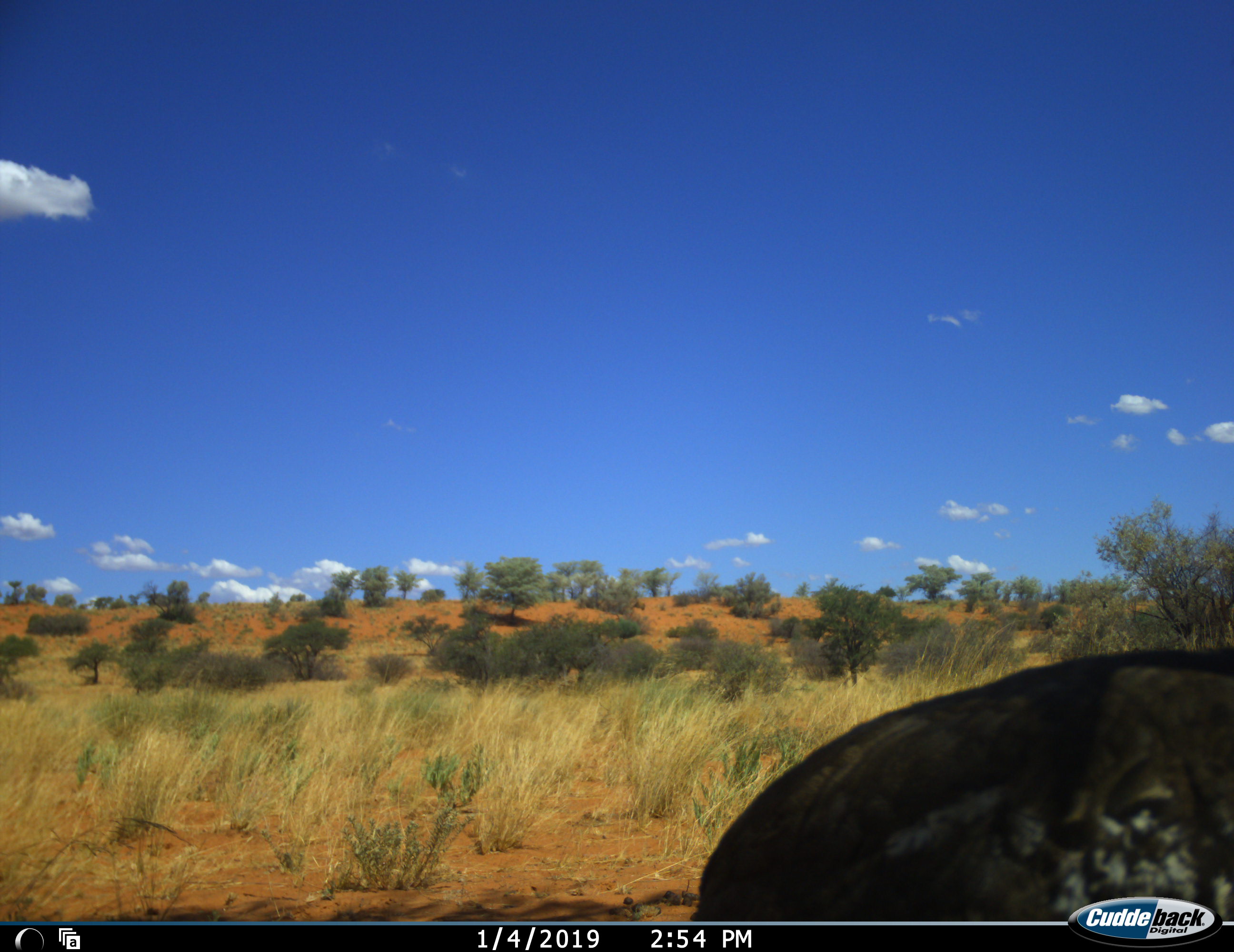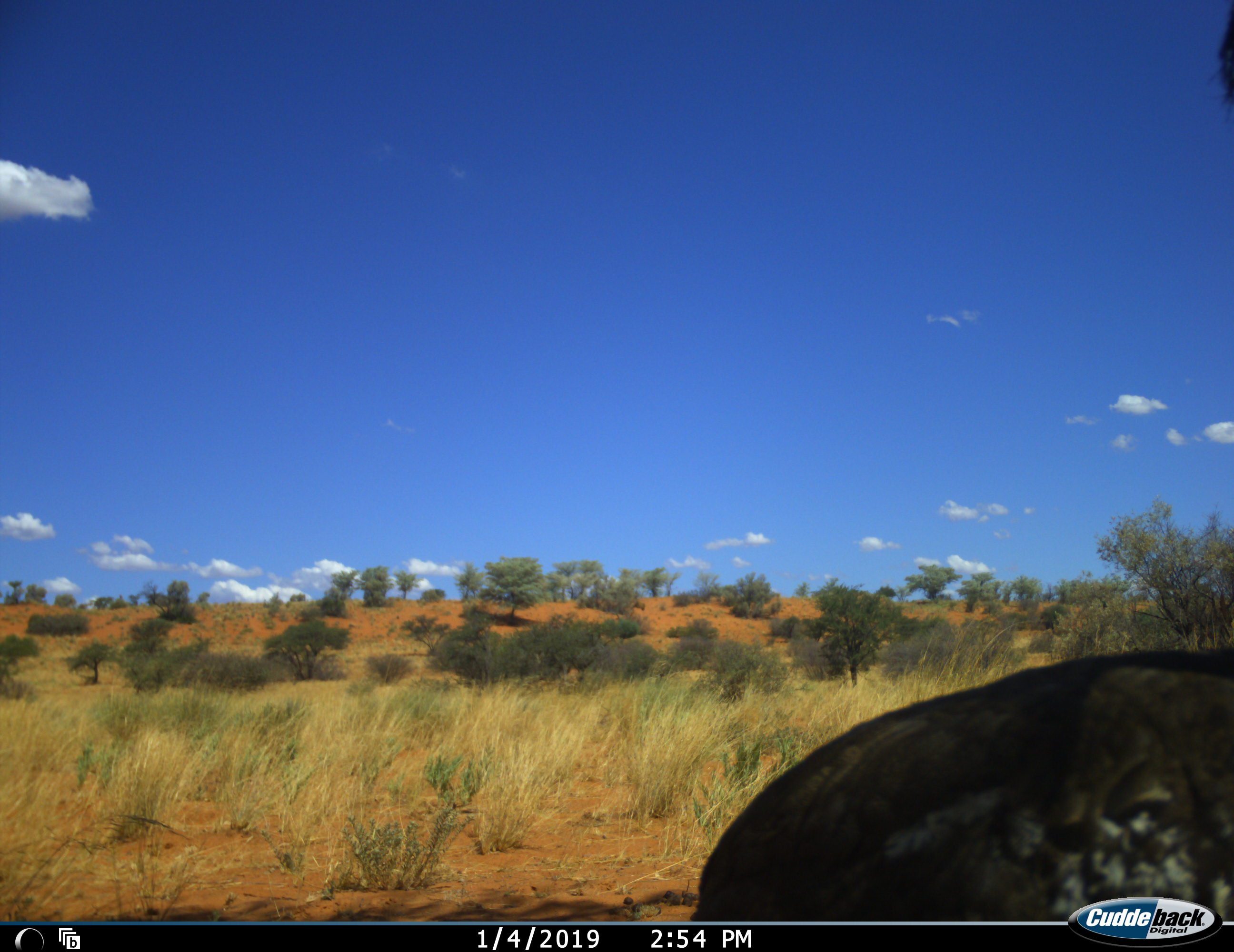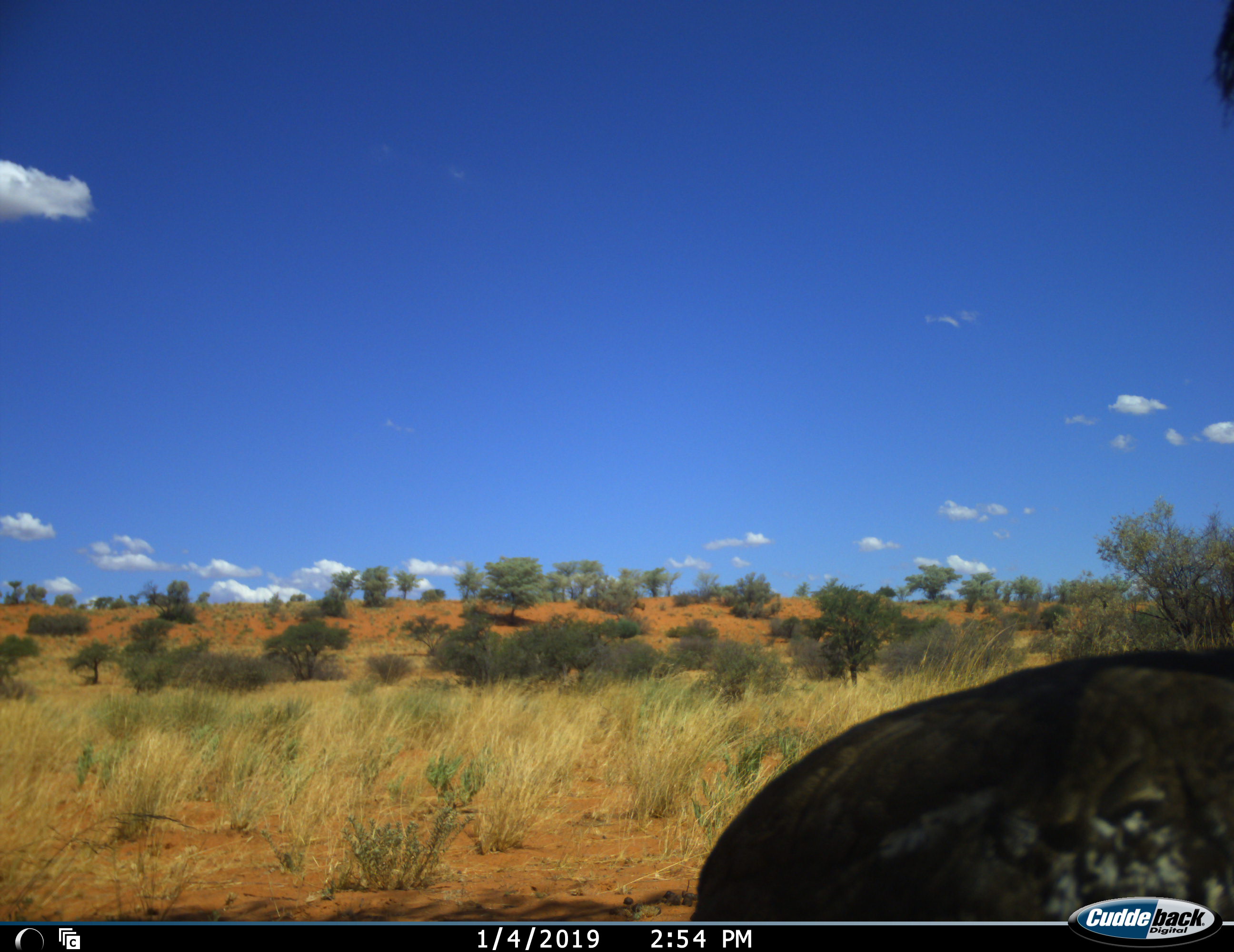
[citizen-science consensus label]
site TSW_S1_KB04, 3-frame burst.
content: unidentified animal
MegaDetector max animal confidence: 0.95